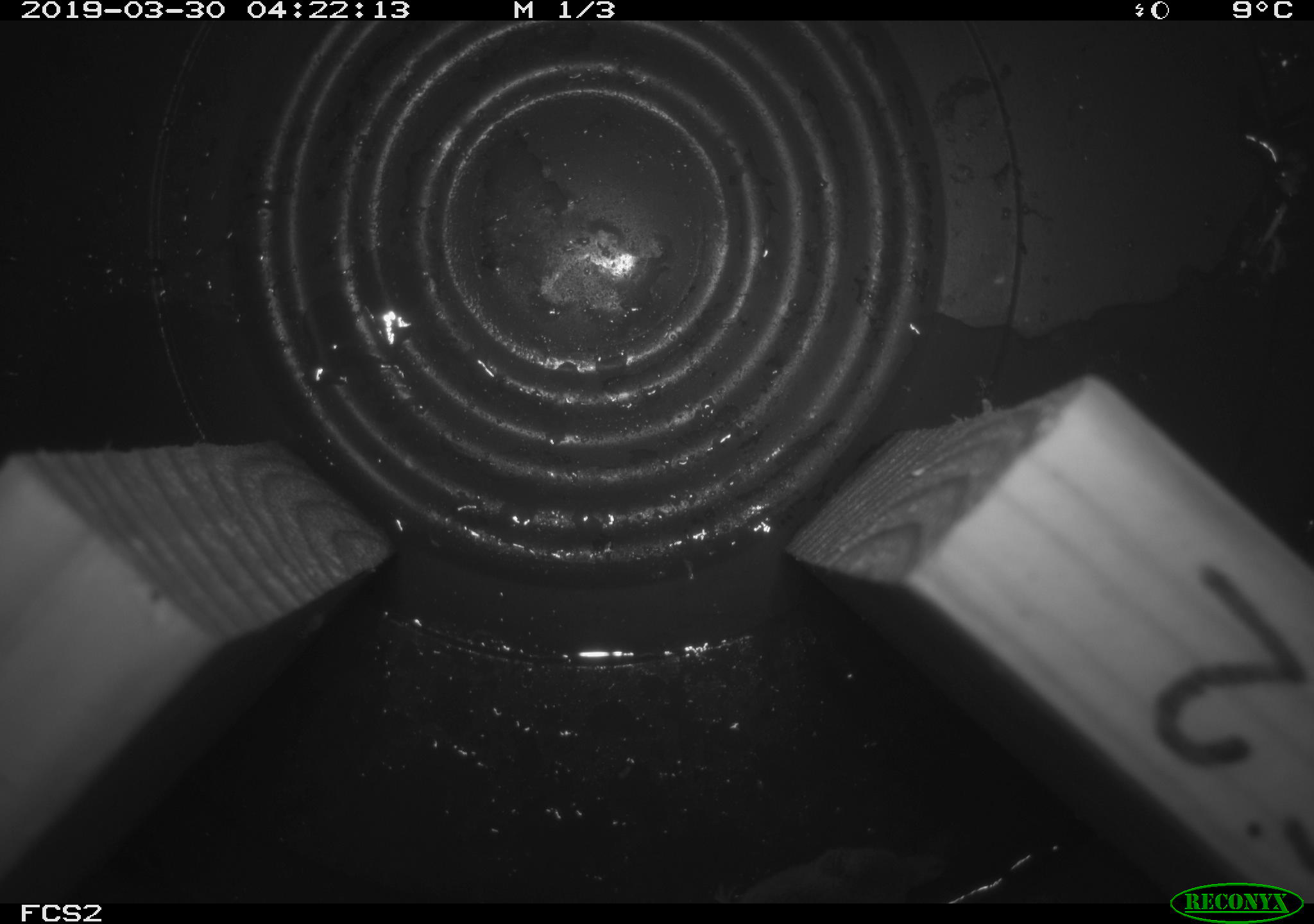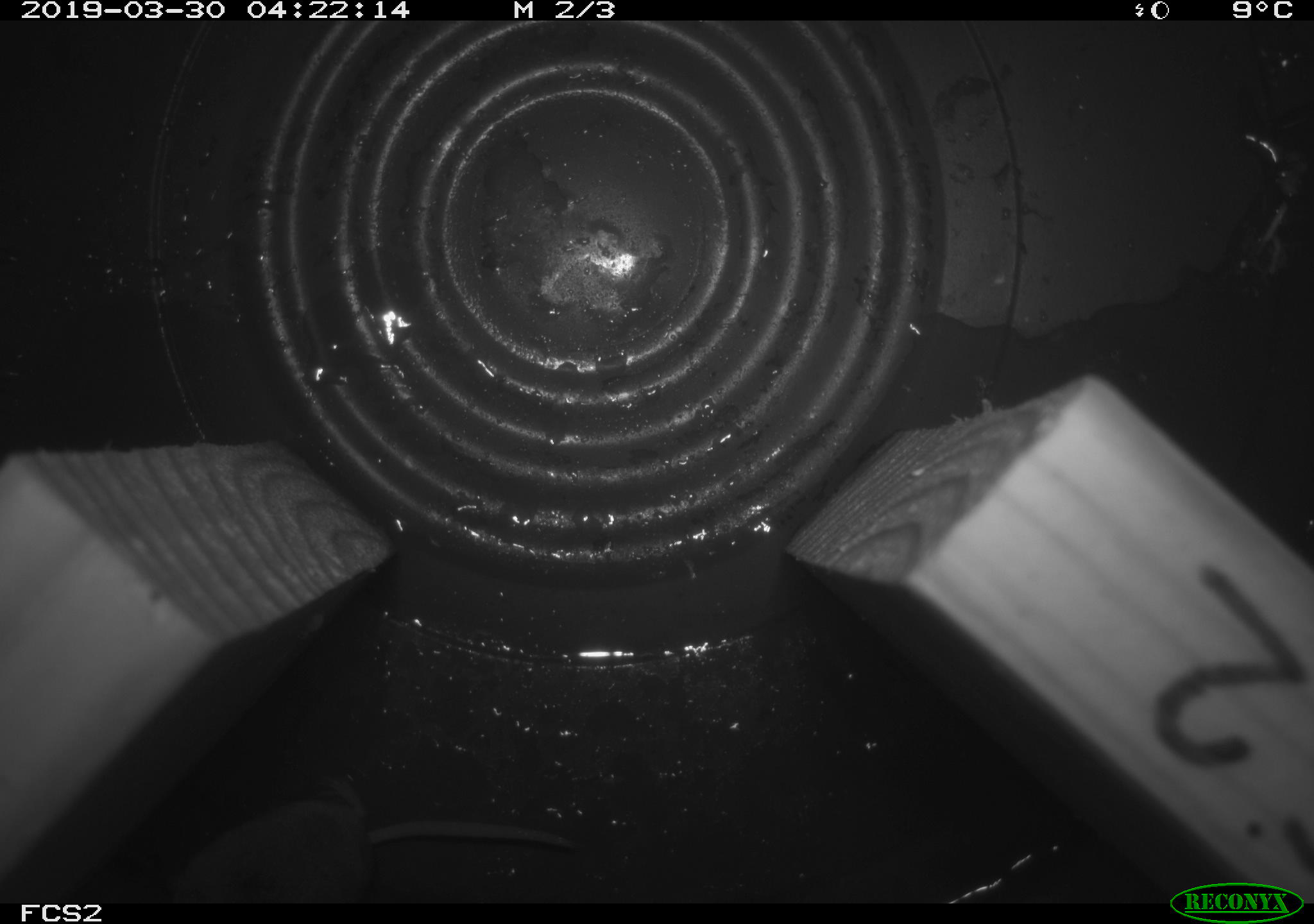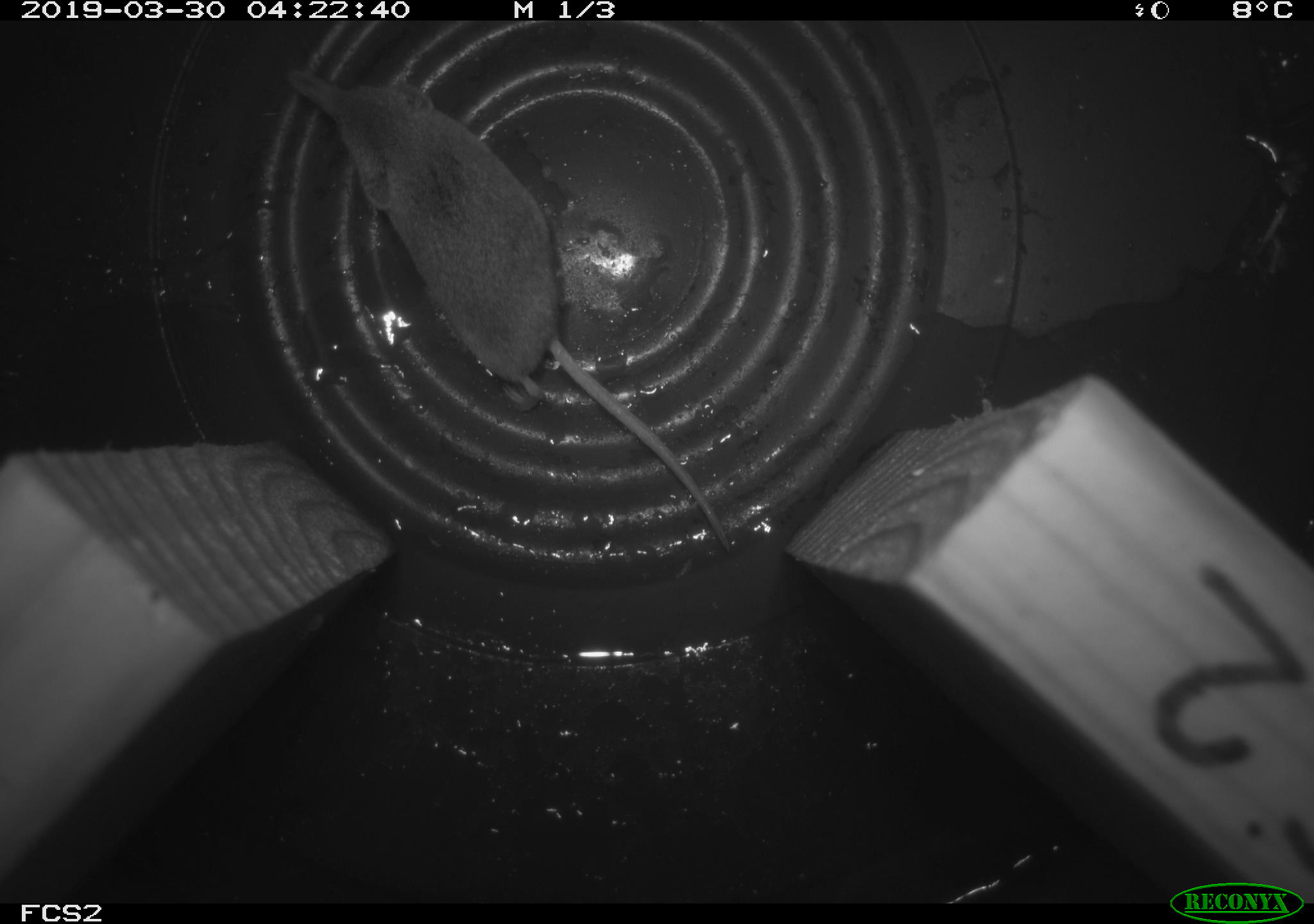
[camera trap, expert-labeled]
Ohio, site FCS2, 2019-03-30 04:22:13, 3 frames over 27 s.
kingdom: Animalia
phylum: Chordata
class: Mammalia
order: Eulipotyphla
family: Soricidae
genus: Sorex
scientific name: Sorex cinereus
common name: masked shrew